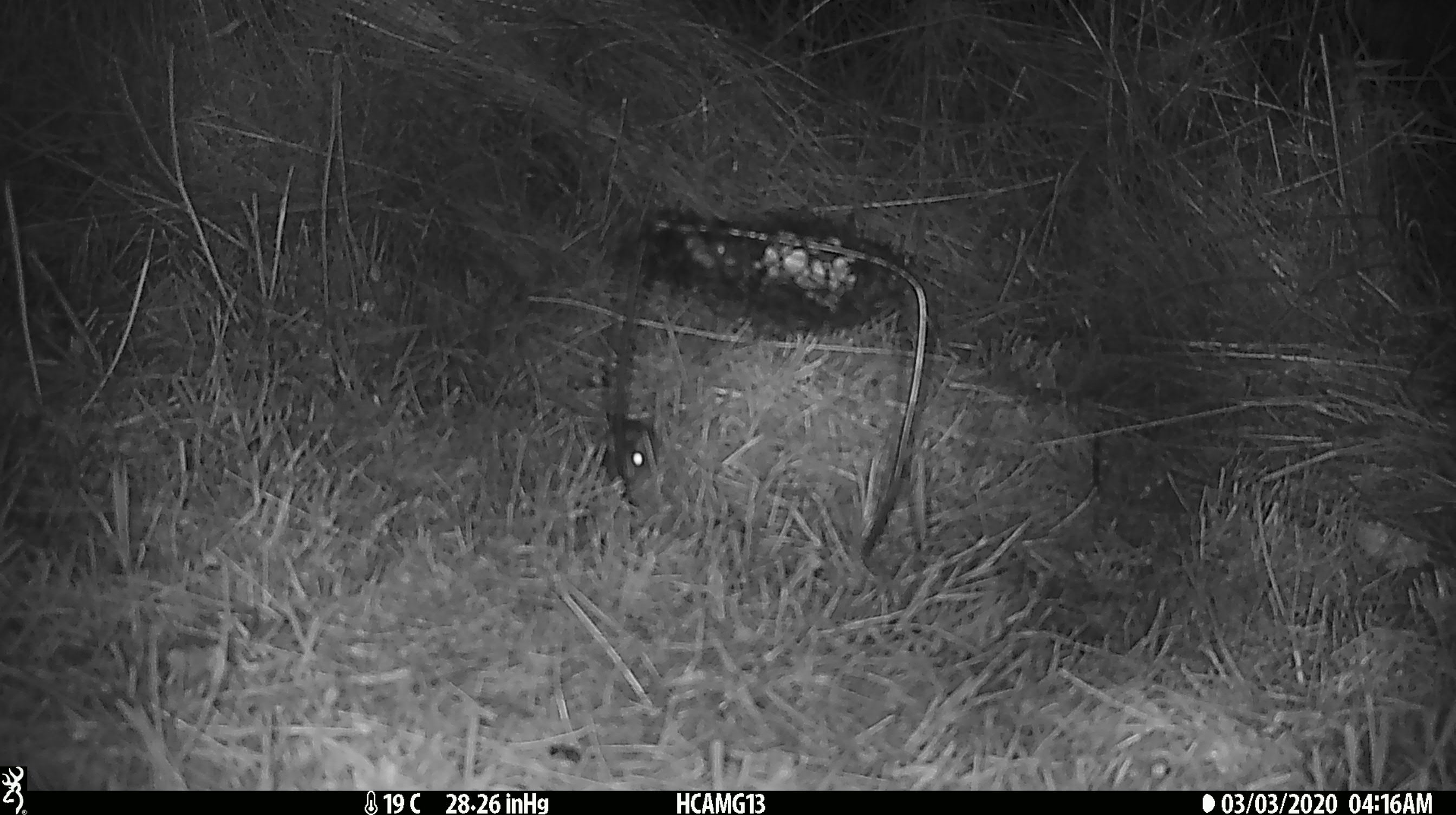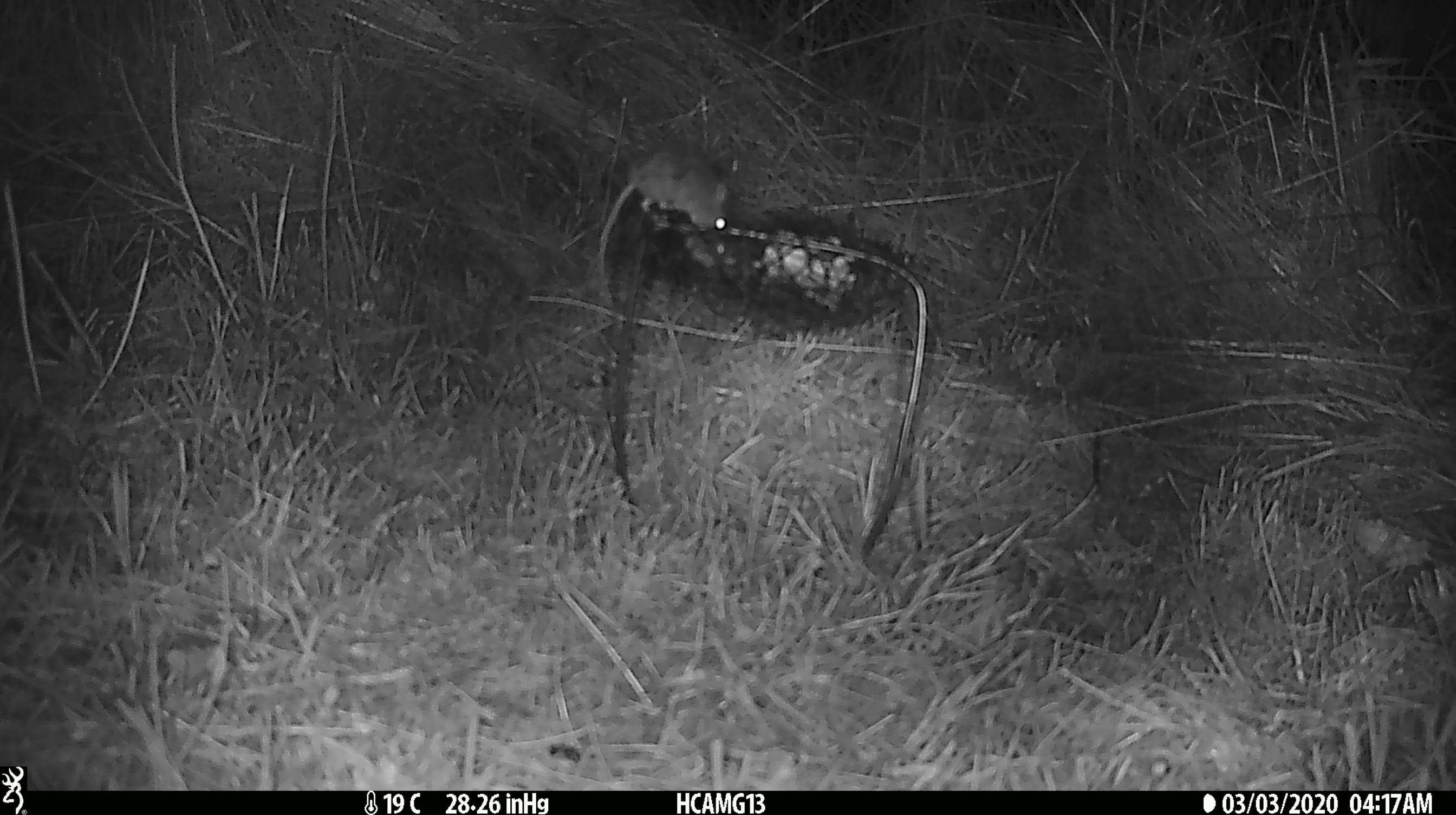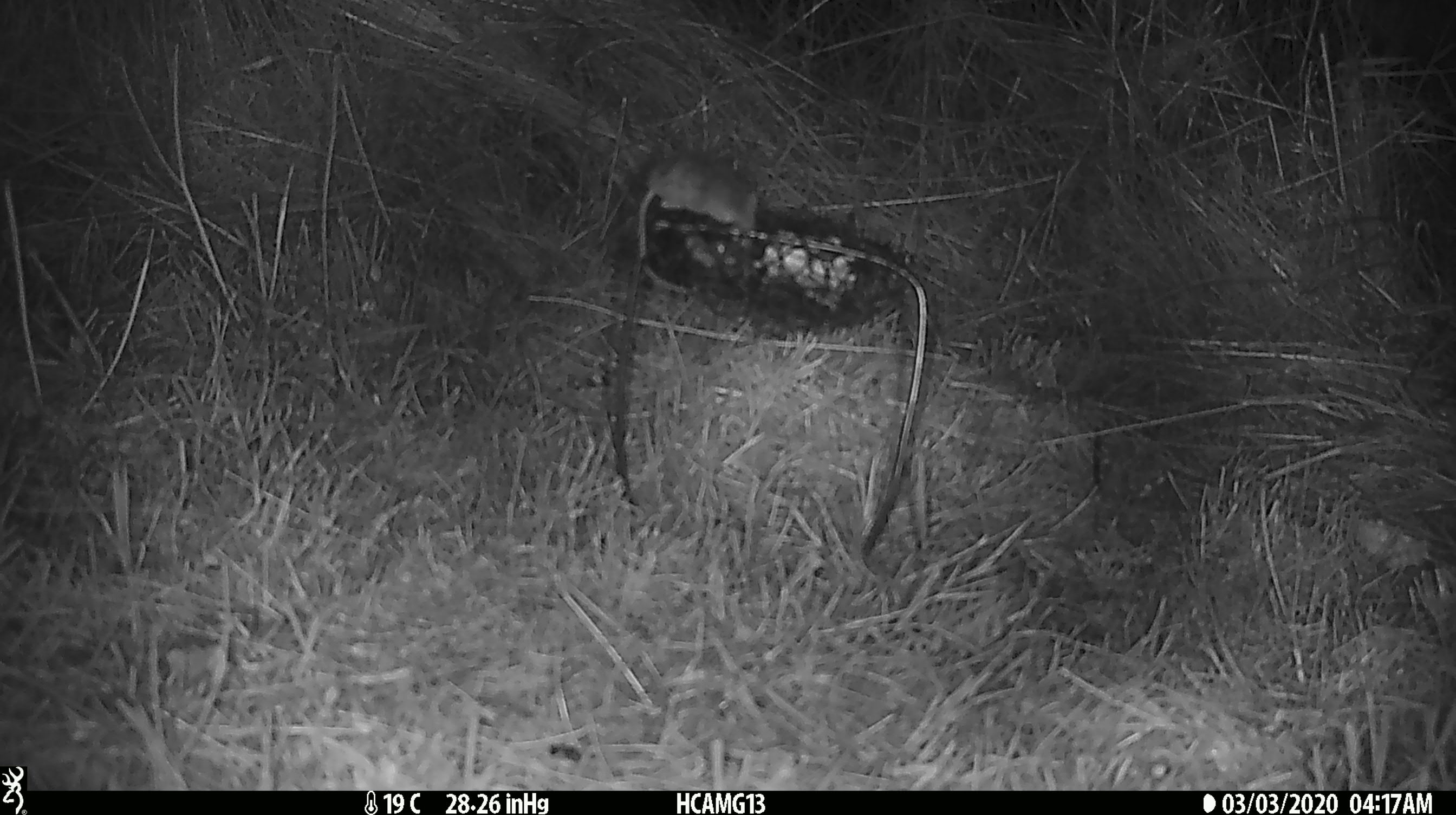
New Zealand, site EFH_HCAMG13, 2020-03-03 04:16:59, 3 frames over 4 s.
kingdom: Animalia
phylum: Chordata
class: Mammalia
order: Rodentia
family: Muridae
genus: Mus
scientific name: Mus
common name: mouse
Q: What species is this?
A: Mouse (Mus).